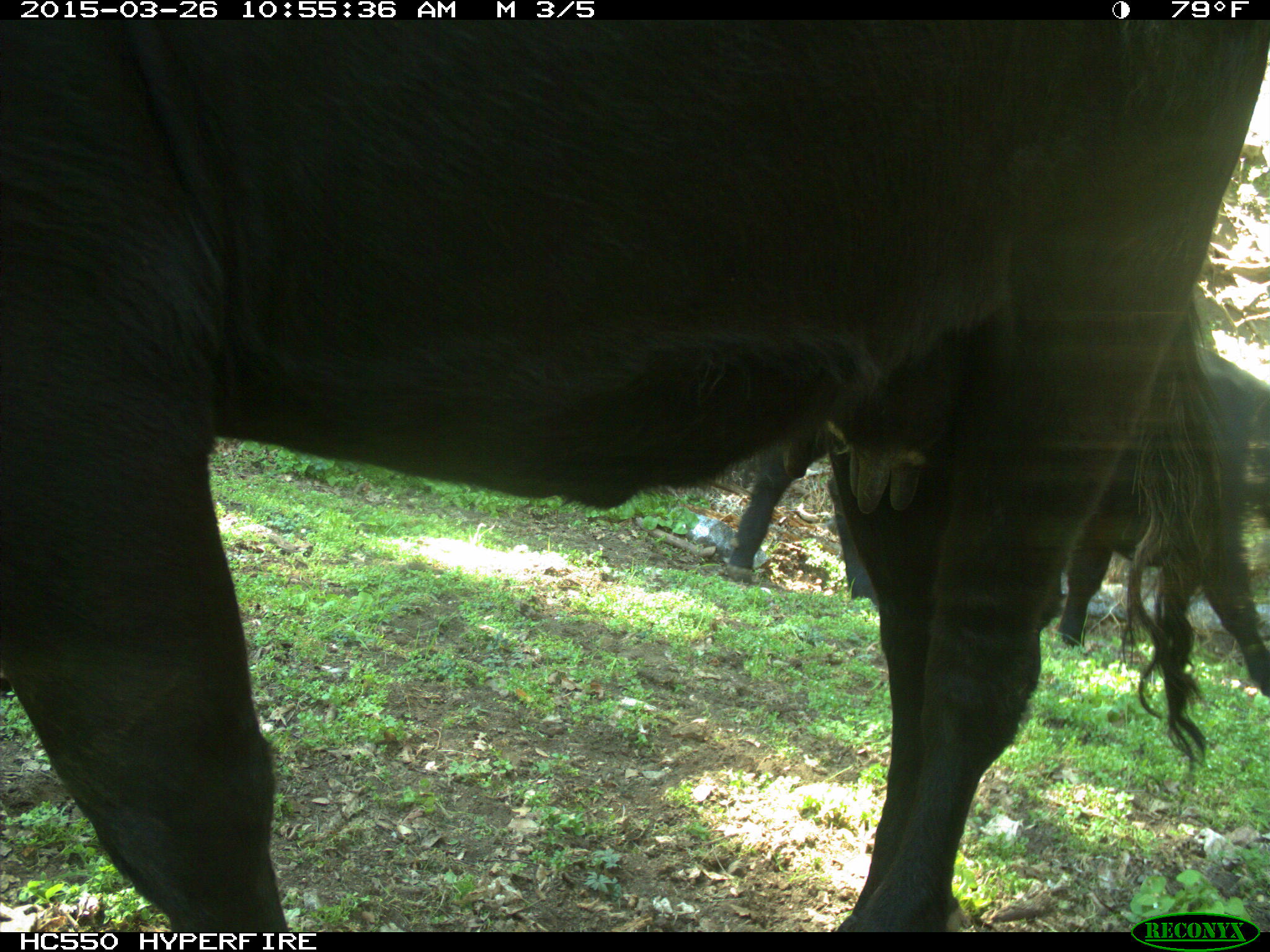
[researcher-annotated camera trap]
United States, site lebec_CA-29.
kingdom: Animalia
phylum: Chordata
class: Mammalia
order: Artiodactyla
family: Bovidae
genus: Bos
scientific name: Bos taurus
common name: domestic cow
Bos taurus (domestic cow).